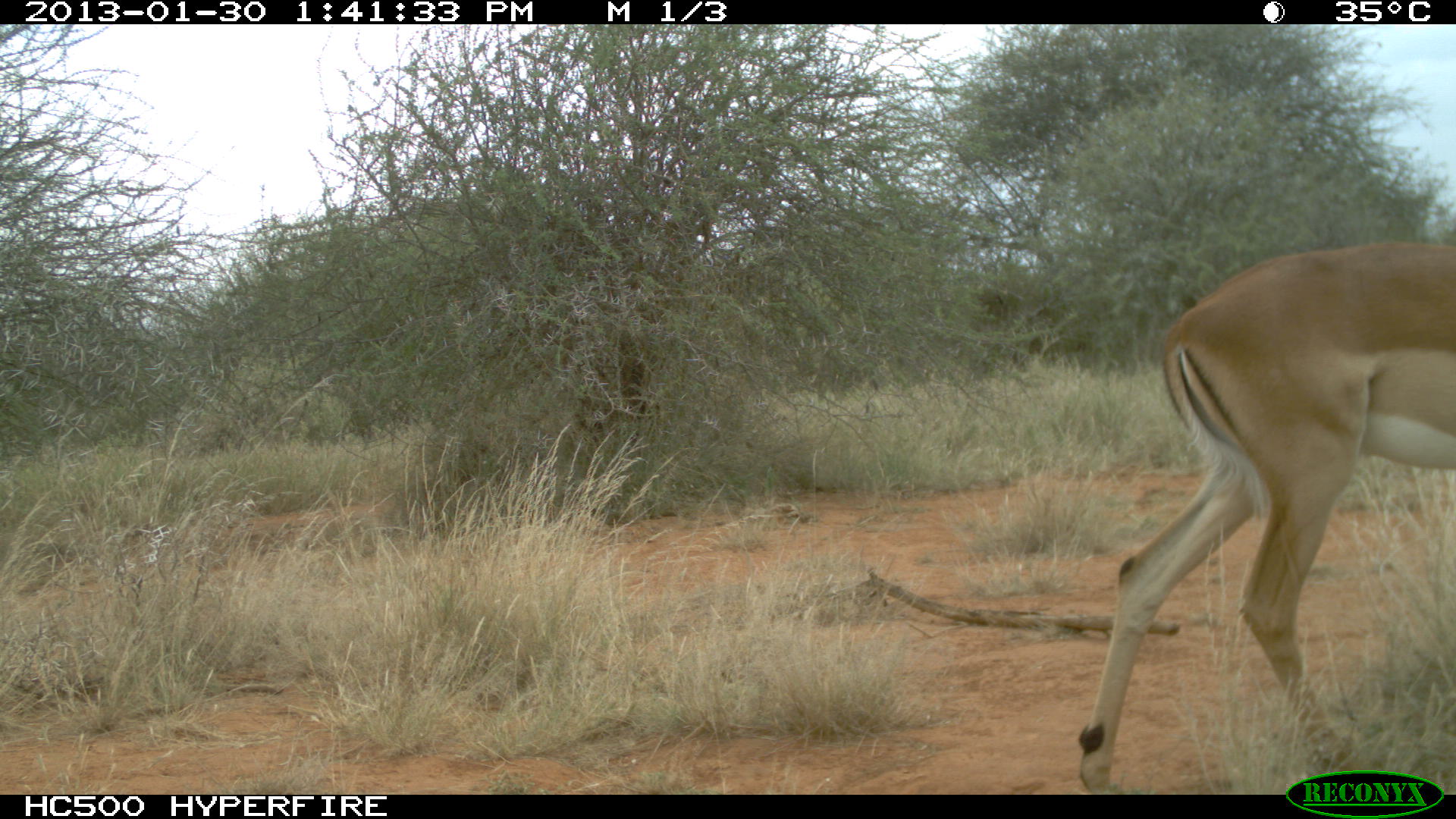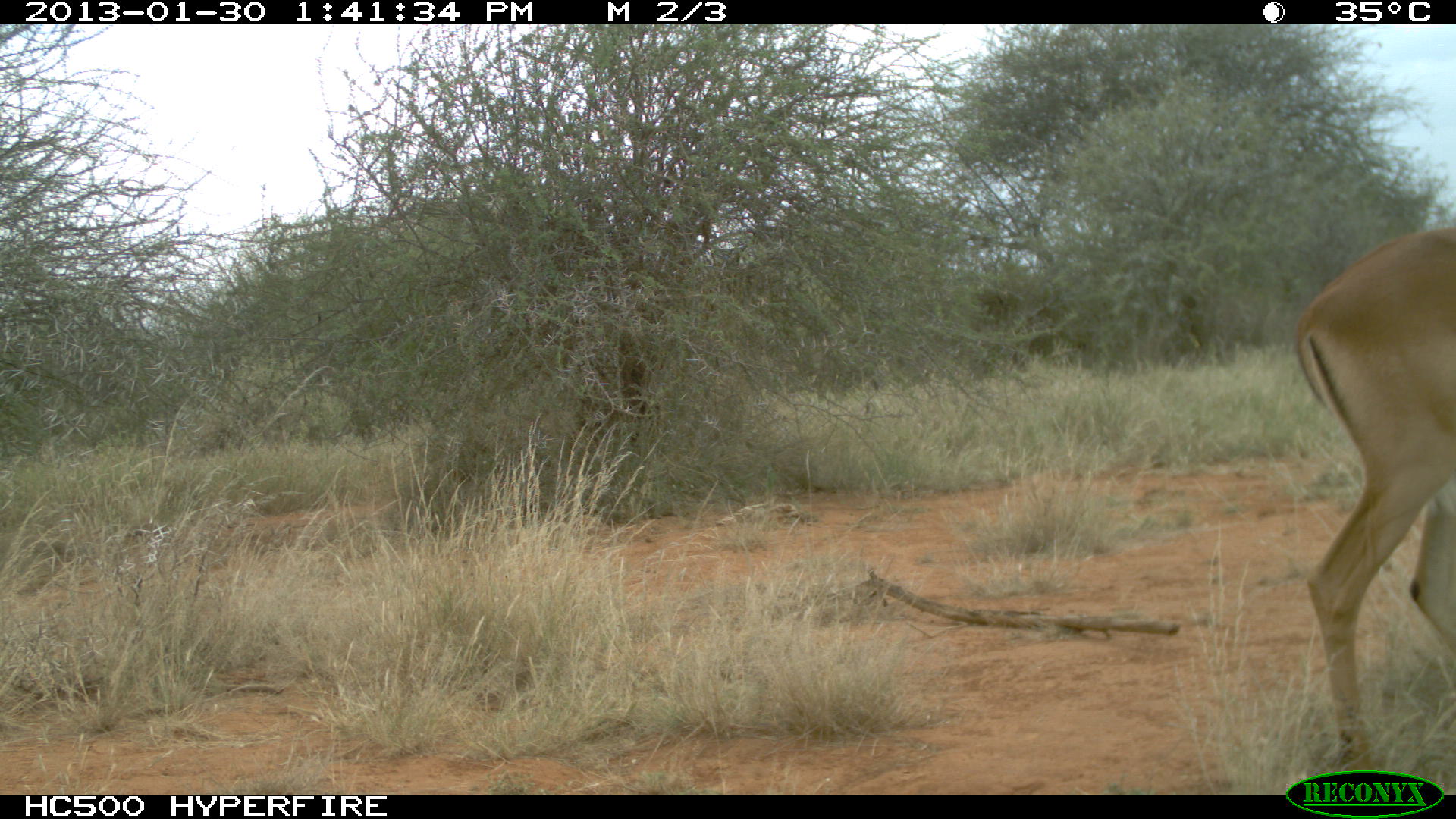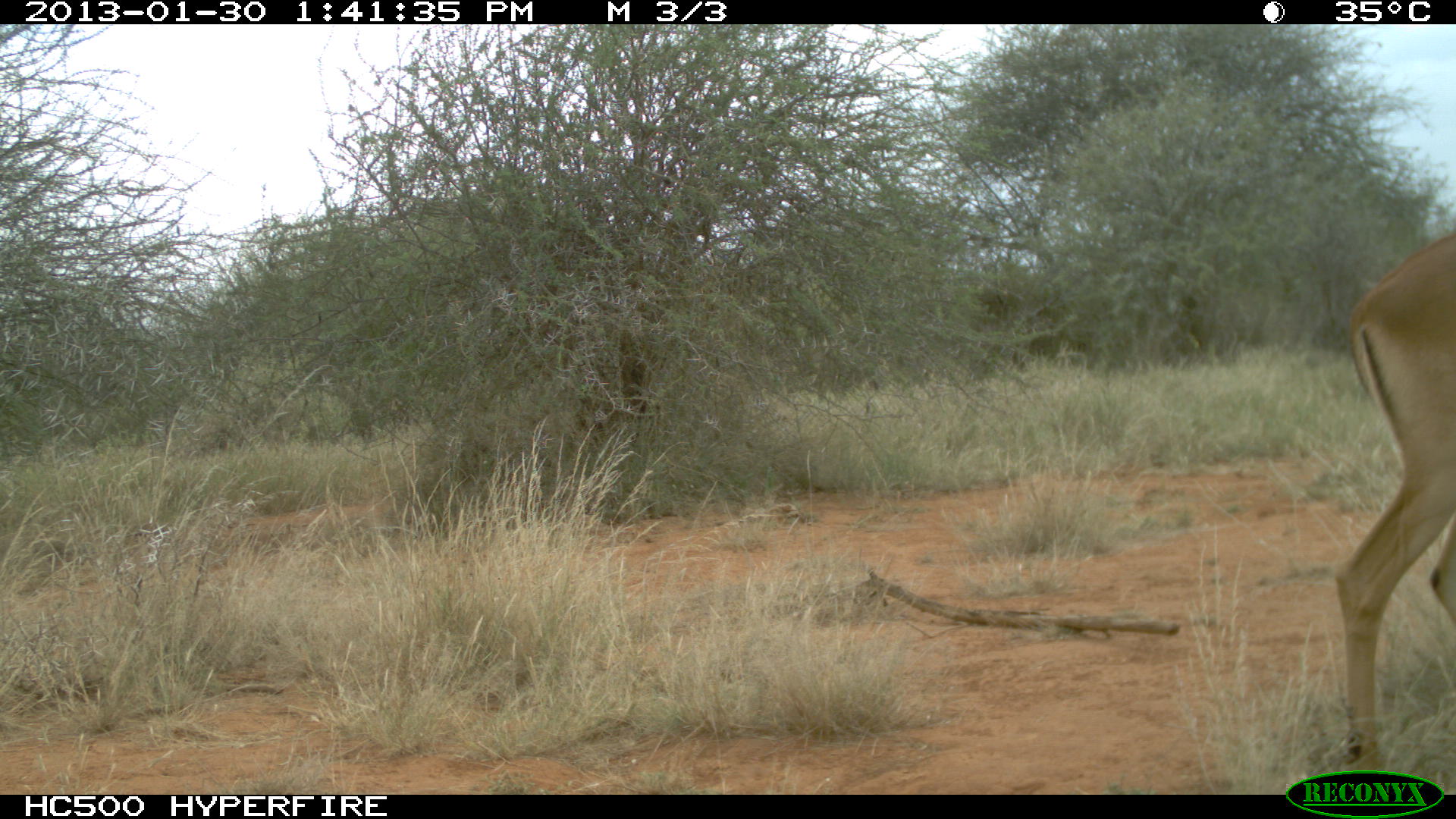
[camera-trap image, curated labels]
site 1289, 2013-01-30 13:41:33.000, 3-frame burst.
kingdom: Animalia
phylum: Chordata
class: Mammalia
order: Artiodactyla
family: Bovidae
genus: Aepyceros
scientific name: Aepyceros melampus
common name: impala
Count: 1.